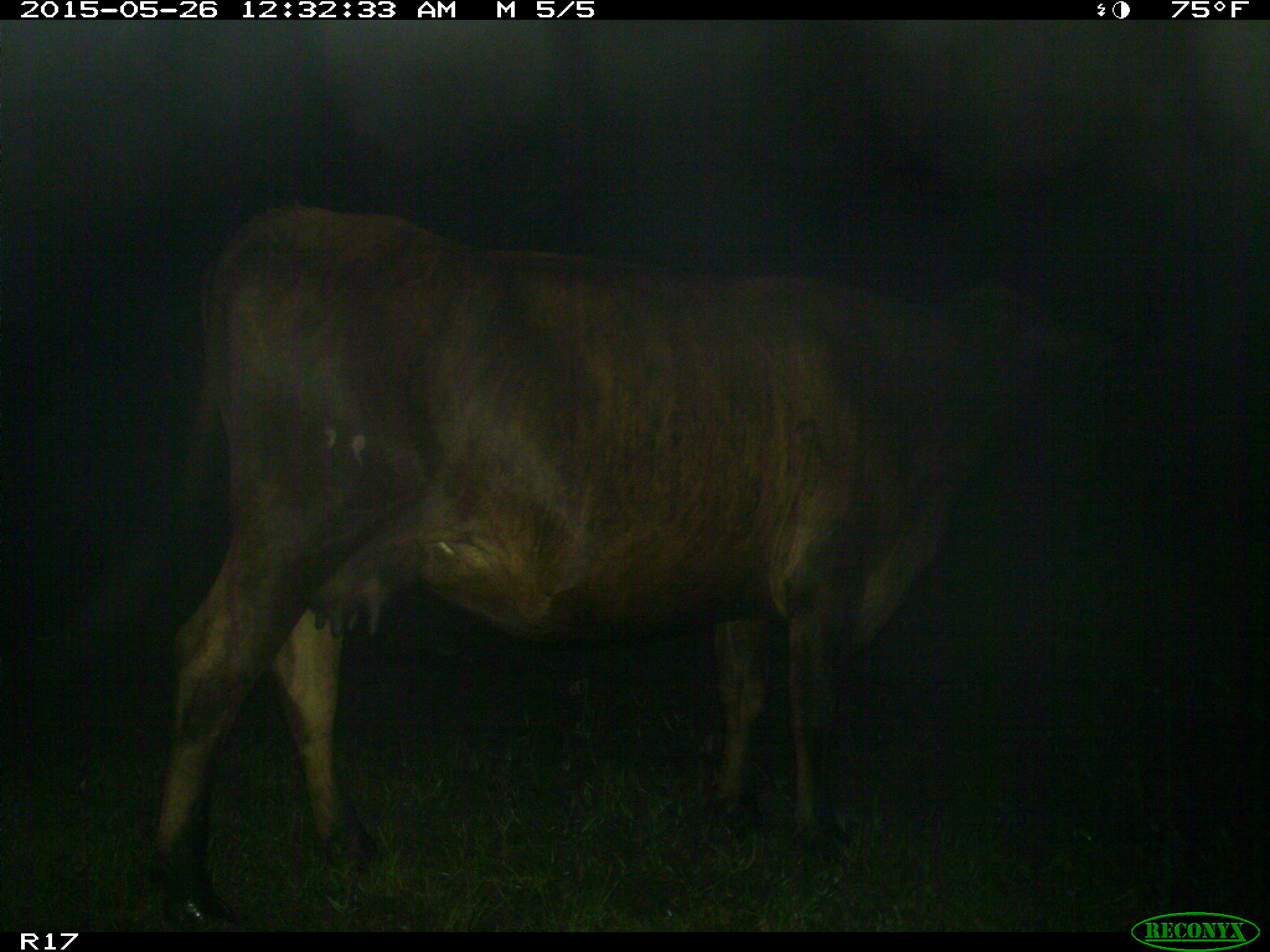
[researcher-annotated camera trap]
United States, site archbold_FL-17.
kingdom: Animalia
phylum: Chordata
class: Mammalia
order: Artiodactyla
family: Bovidae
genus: Bos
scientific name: Bos taurus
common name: domestic cow